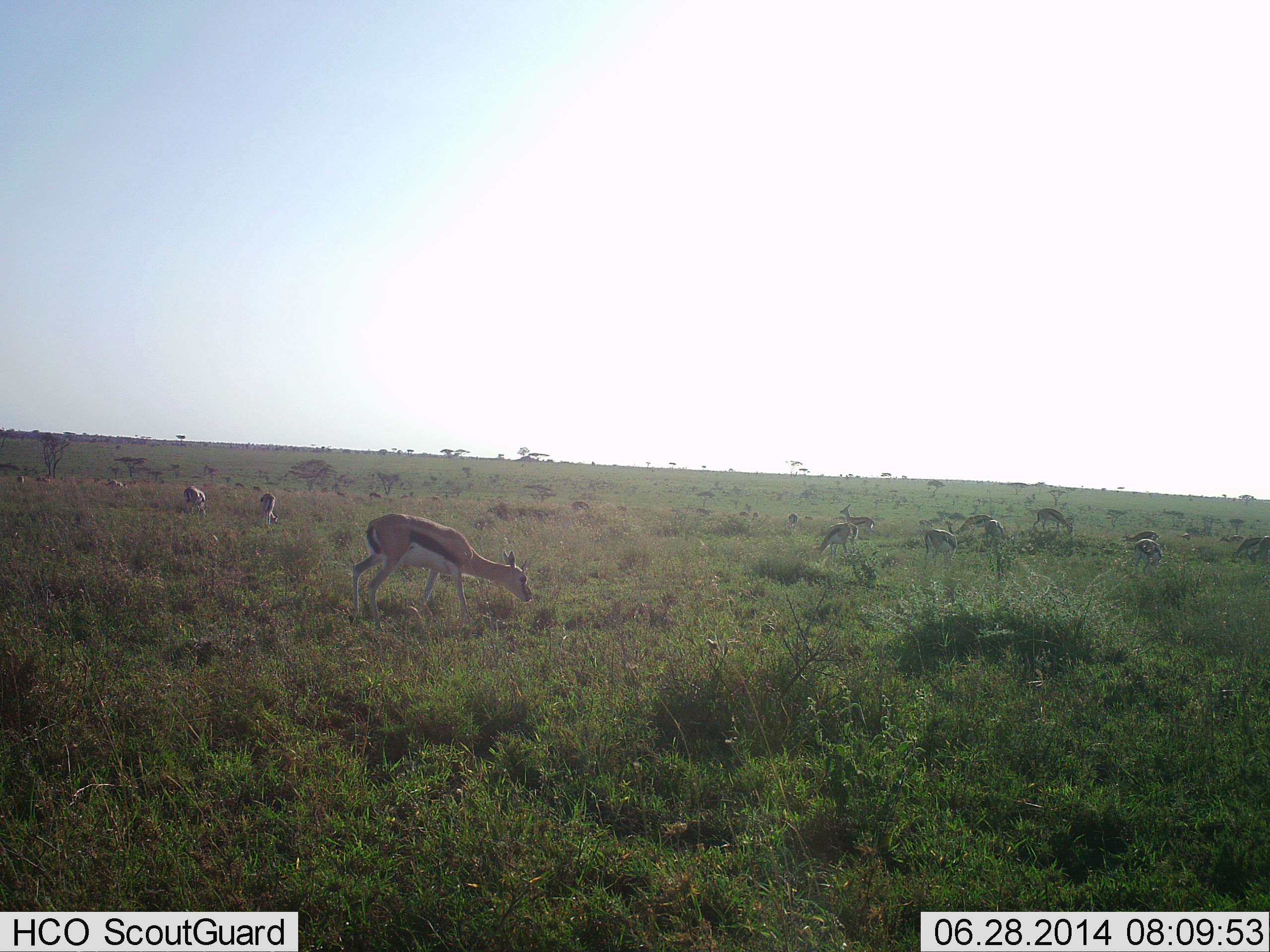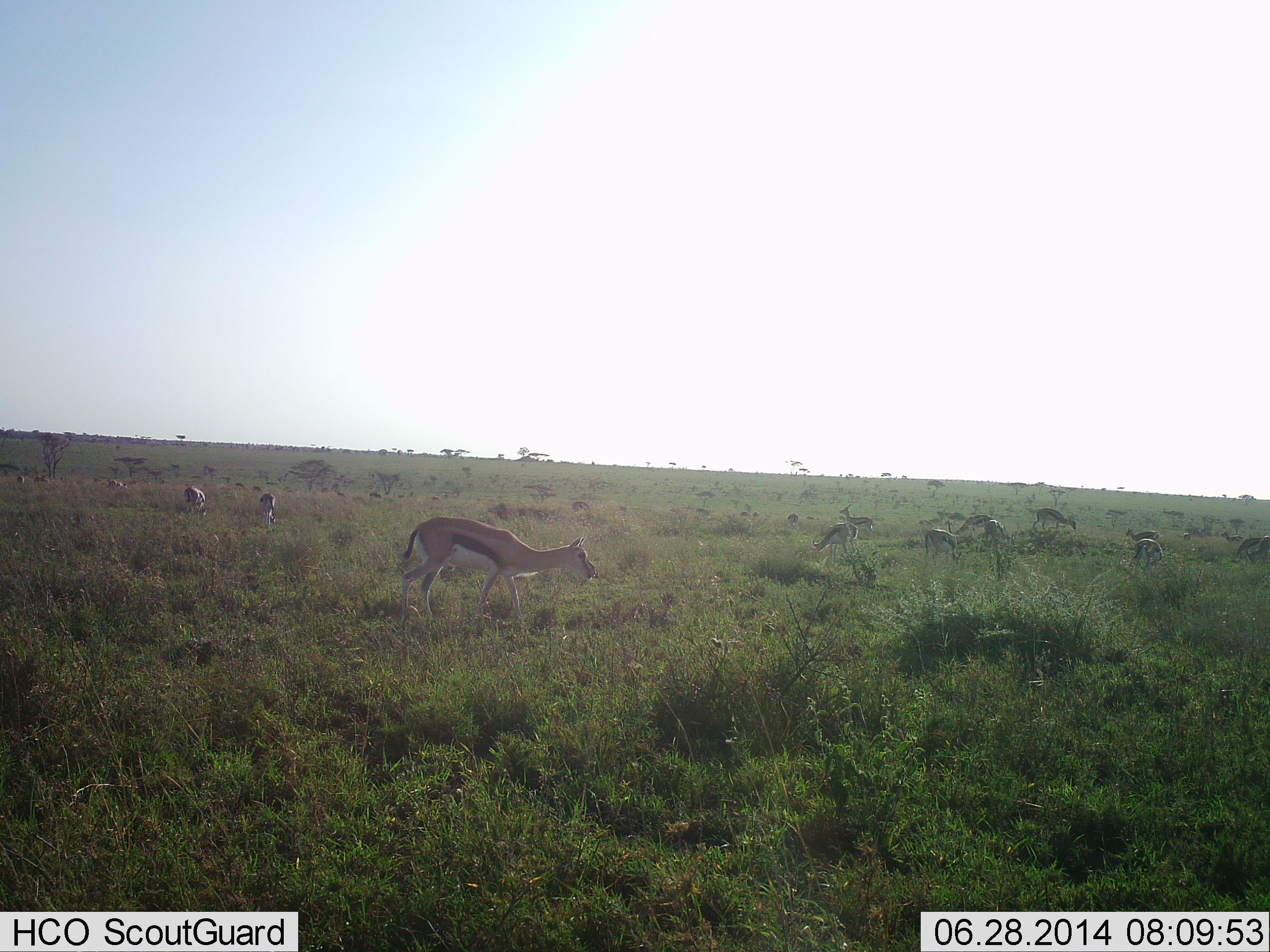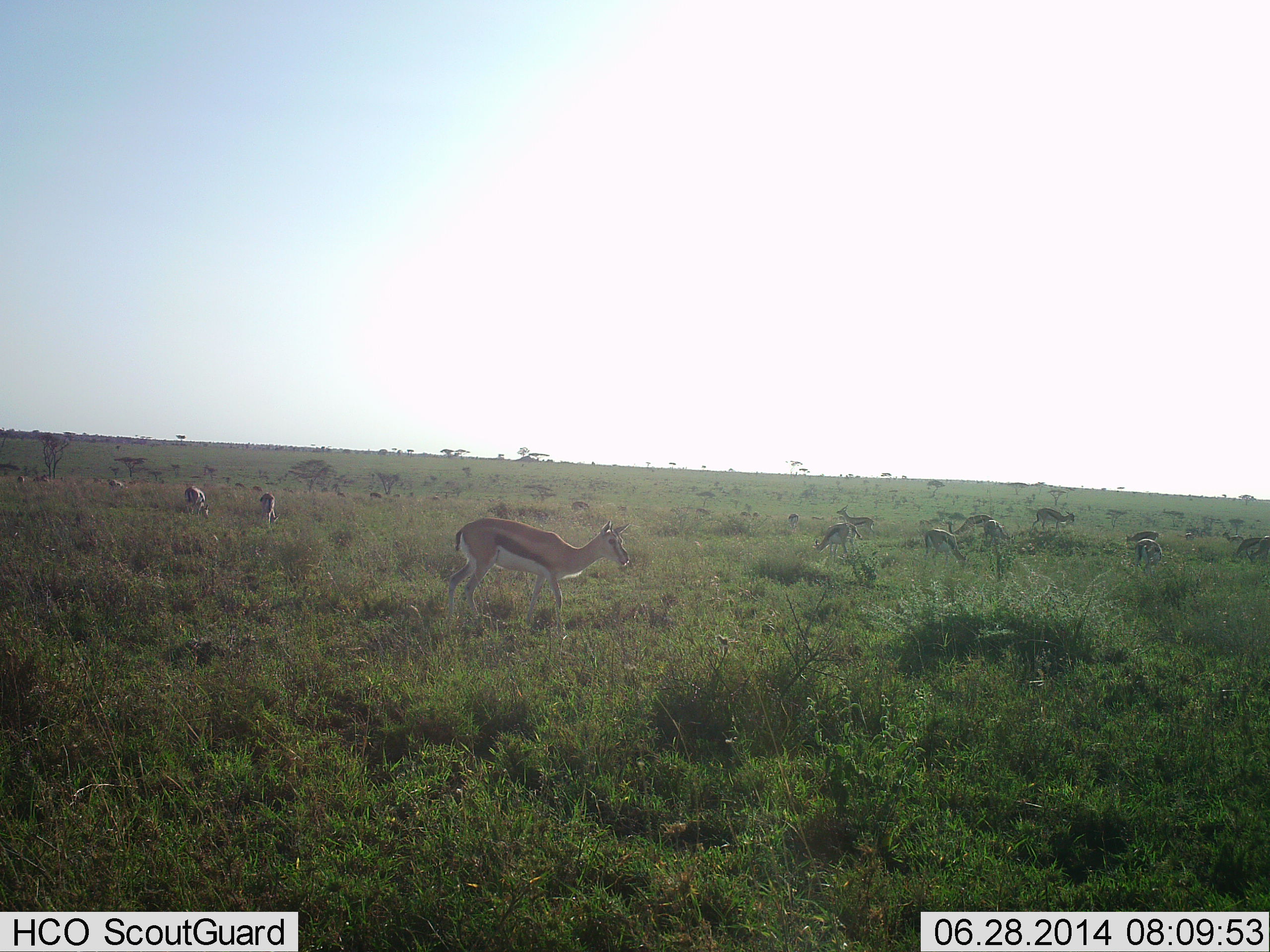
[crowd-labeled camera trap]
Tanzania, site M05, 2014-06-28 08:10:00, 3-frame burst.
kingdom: Animalia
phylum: Chordata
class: Mammalia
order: Artiodactyla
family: Bovidae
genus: Eudorcas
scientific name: Eudorcas thomsonii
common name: thomson's gazelle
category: gazellethomsons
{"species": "gazellethomsons (thomson's gazelle) (Eudorcas thomsonii)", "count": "11-50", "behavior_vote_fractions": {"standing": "70%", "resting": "0%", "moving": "70%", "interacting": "10%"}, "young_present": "20%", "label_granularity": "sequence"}